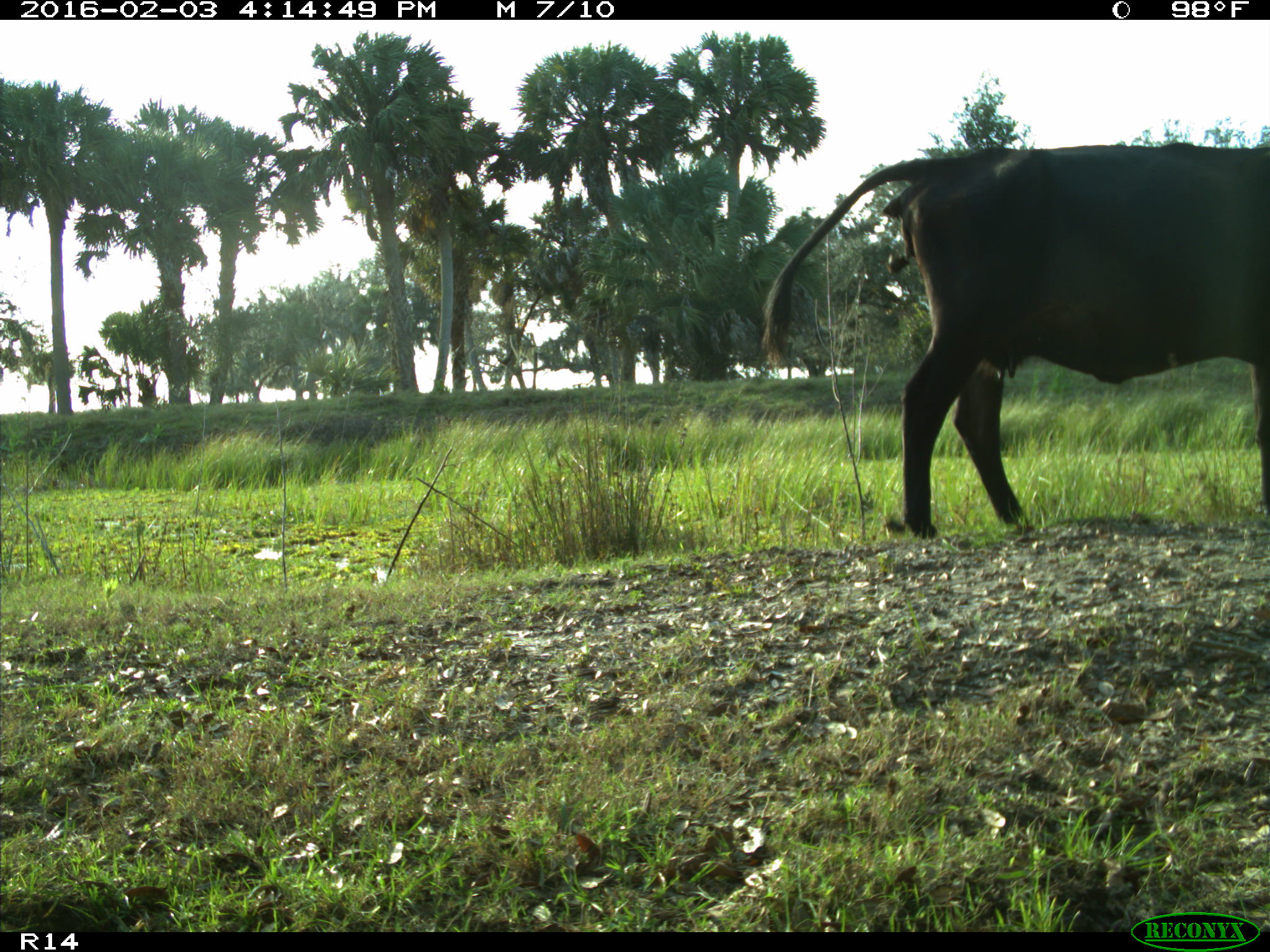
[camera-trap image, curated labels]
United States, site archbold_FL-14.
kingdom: Animalia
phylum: Chordata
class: Mammalia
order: Artiodactyla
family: Bovidae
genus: Bos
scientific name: Bos taurus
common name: domestic cow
Bos taurus (domestic cow).